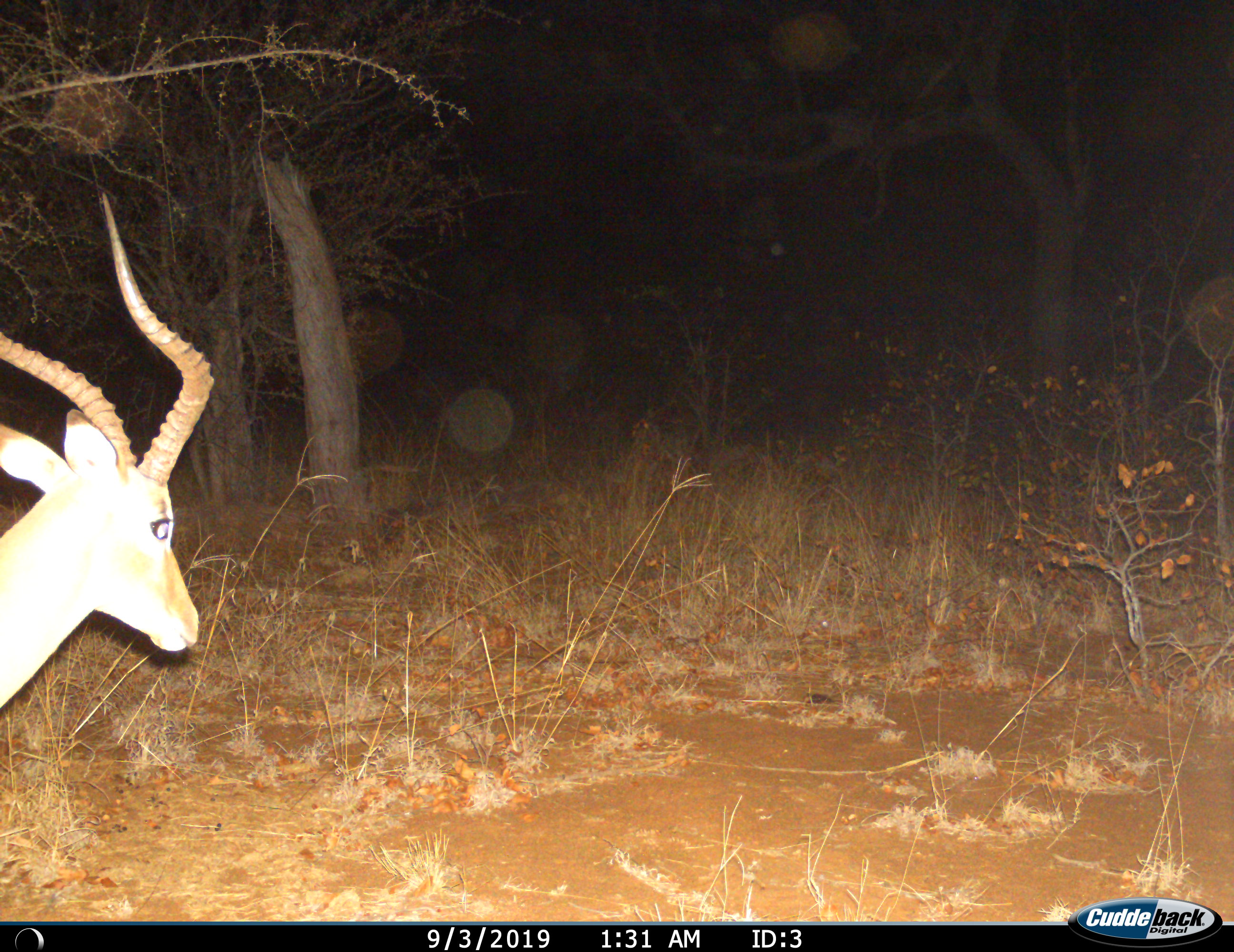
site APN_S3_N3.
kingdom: Animalia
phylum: Chordata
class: Mammalia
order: Artiodactyla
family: Bovidae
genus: Aepyceros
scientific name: Aepyceros melampus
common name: impala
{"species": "impala (Aepyceros melampus)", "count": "1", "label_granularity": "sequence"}